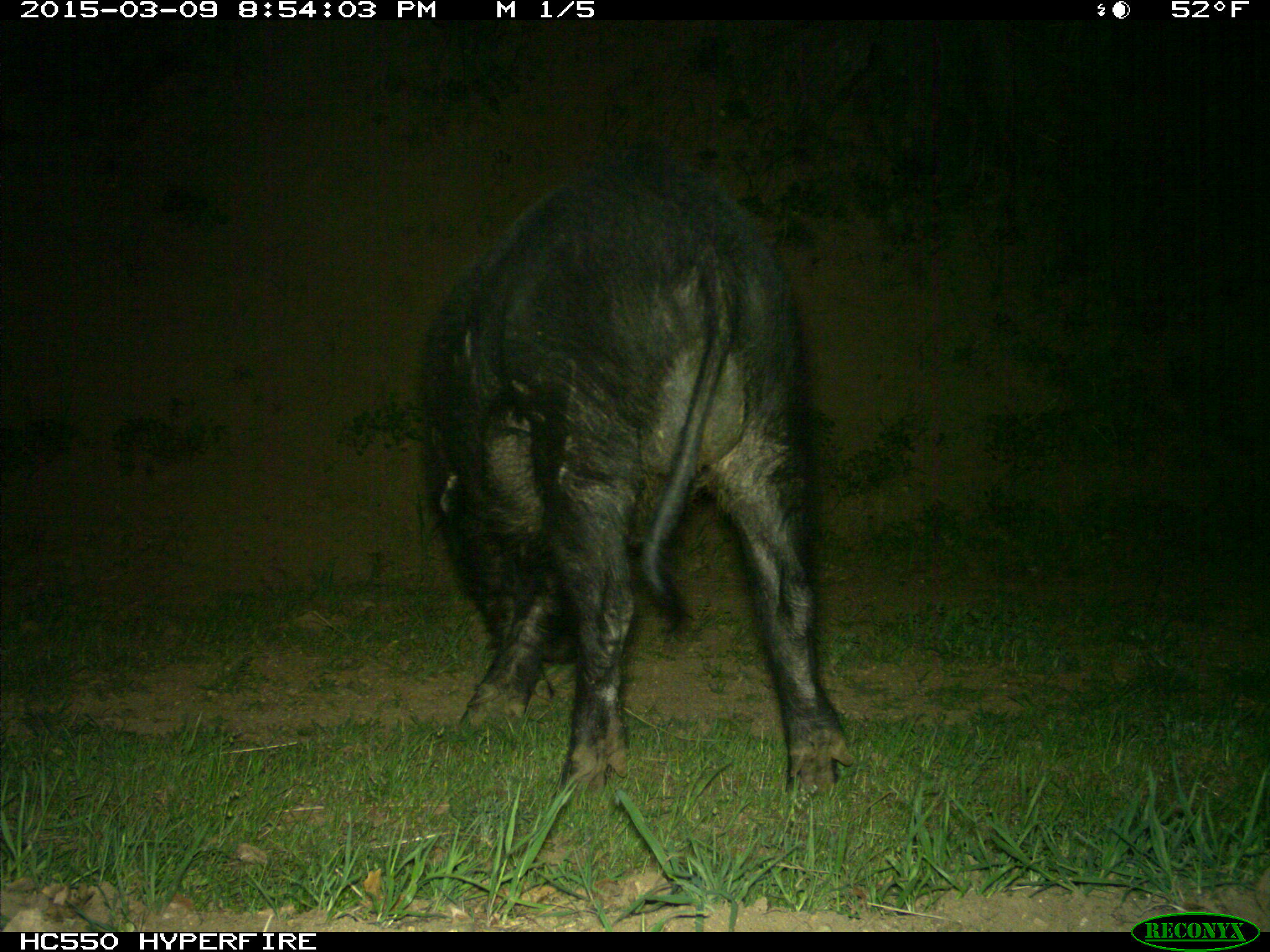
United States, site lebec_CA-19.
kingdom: Animalia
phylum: Chordata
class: Mammalia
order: Artiodactyla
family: Suidae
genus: Sus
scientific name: Sus scrofa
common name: wild boar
Sus scrofa (wild boar).